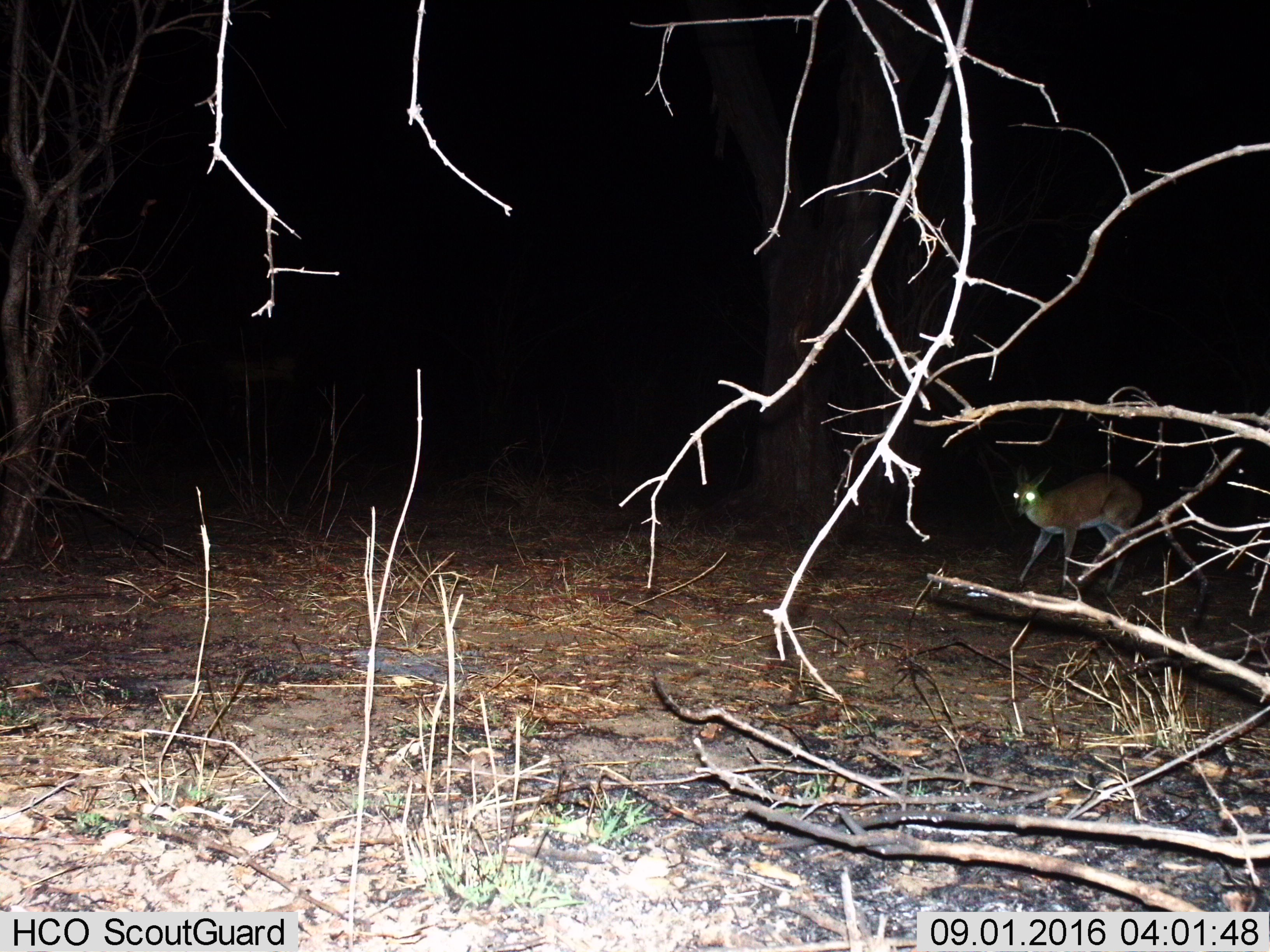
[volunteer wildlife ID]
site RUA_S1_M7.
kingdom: Animalia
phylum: Chordata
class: Mammalia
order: Artiodactyla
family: Bovidae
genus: Madoqua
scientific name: Madoqua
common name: dik-dik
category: dikdik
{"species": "dikdik (dik-dik) (Madoqua)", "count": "1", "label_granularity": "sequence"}